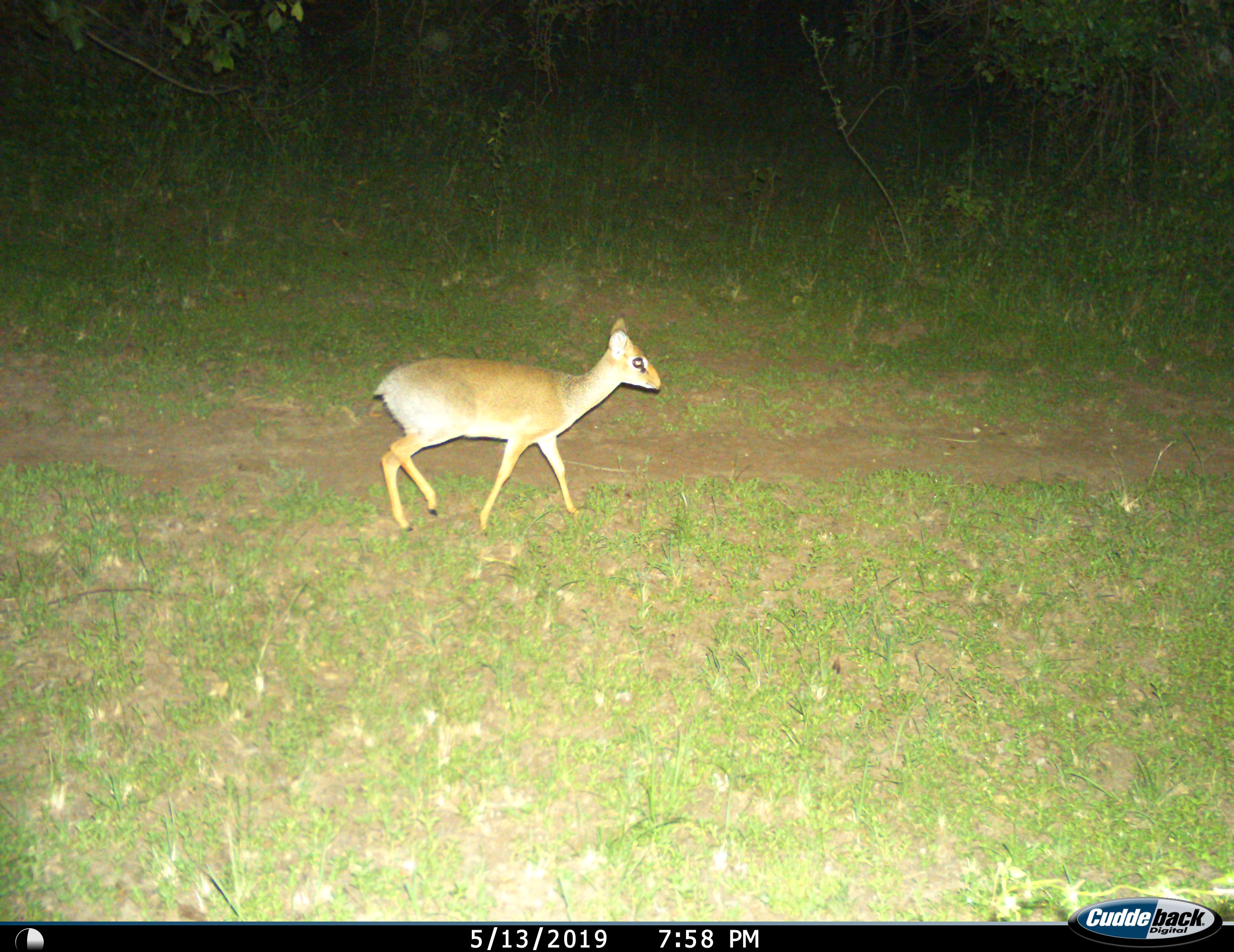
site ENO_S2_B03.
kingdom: Animalia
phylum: Chordata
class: Mammalia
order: Artiodactyla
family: Bovidae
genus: Madoqua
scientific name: Madoqua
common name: dik-dik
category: dikdik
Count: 1.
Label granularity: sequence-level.